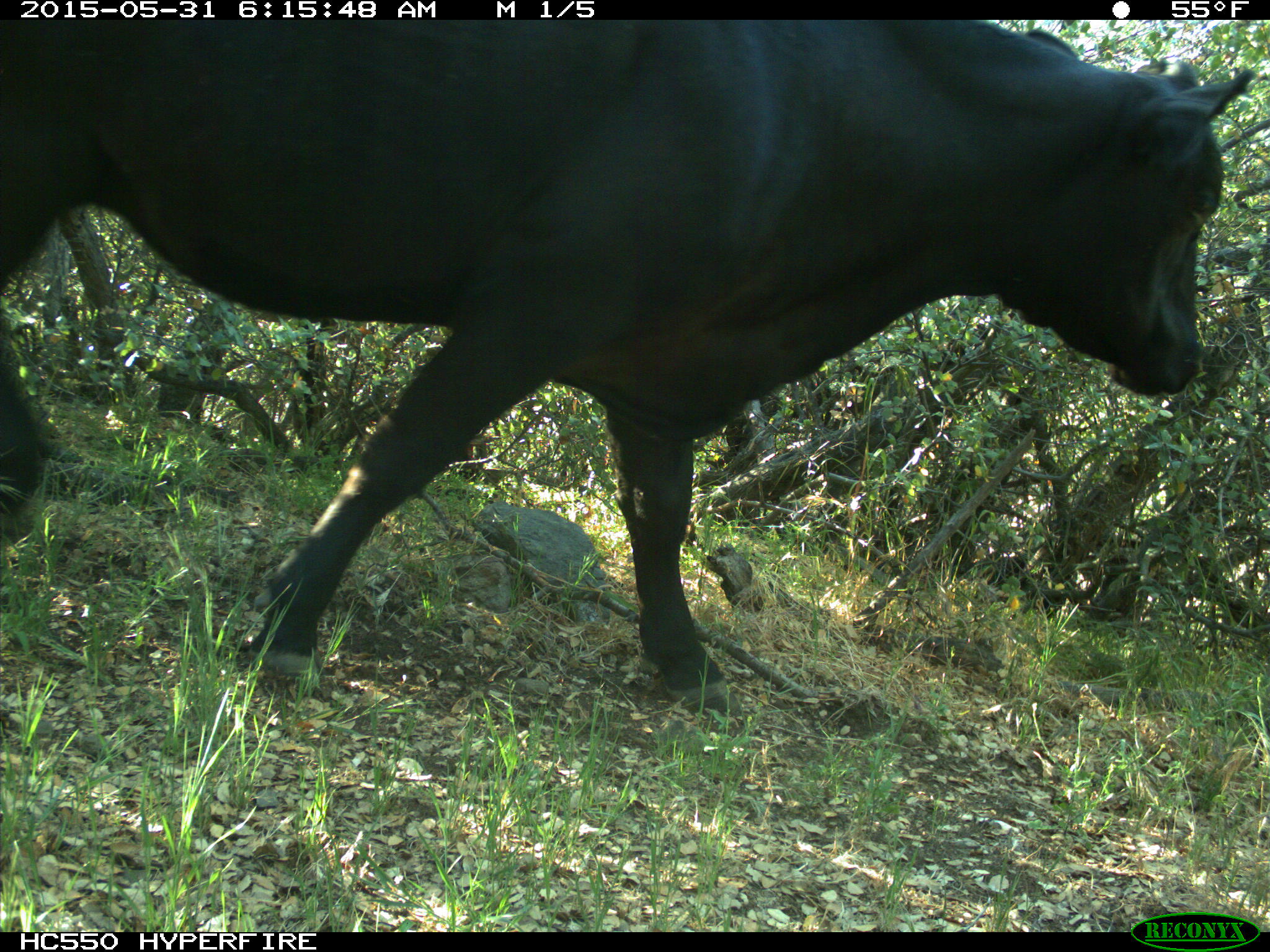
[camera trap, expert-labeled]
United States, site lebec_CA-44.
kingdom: Animalia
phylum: Chordata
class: Mammalia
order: Artiodactyla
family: Bovidae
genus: Bos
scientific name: Bos taurus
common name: domestic cow